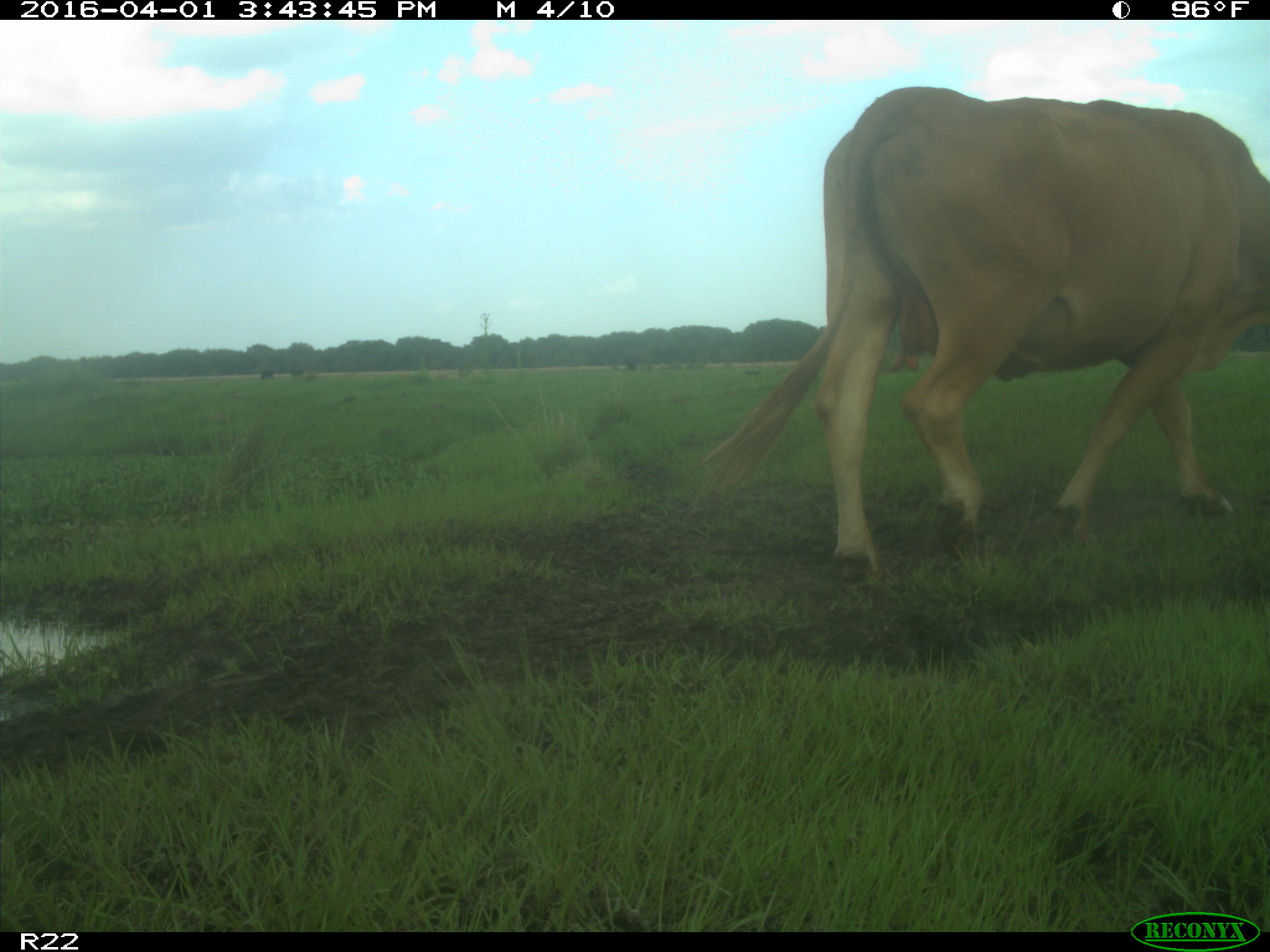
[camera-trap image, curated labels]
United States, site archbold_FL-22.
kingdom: Animalia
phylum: Chordata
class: Mammalia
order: Artiodactyla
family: Bovidae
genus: Bos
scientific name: Bos taurus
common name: domestic cow